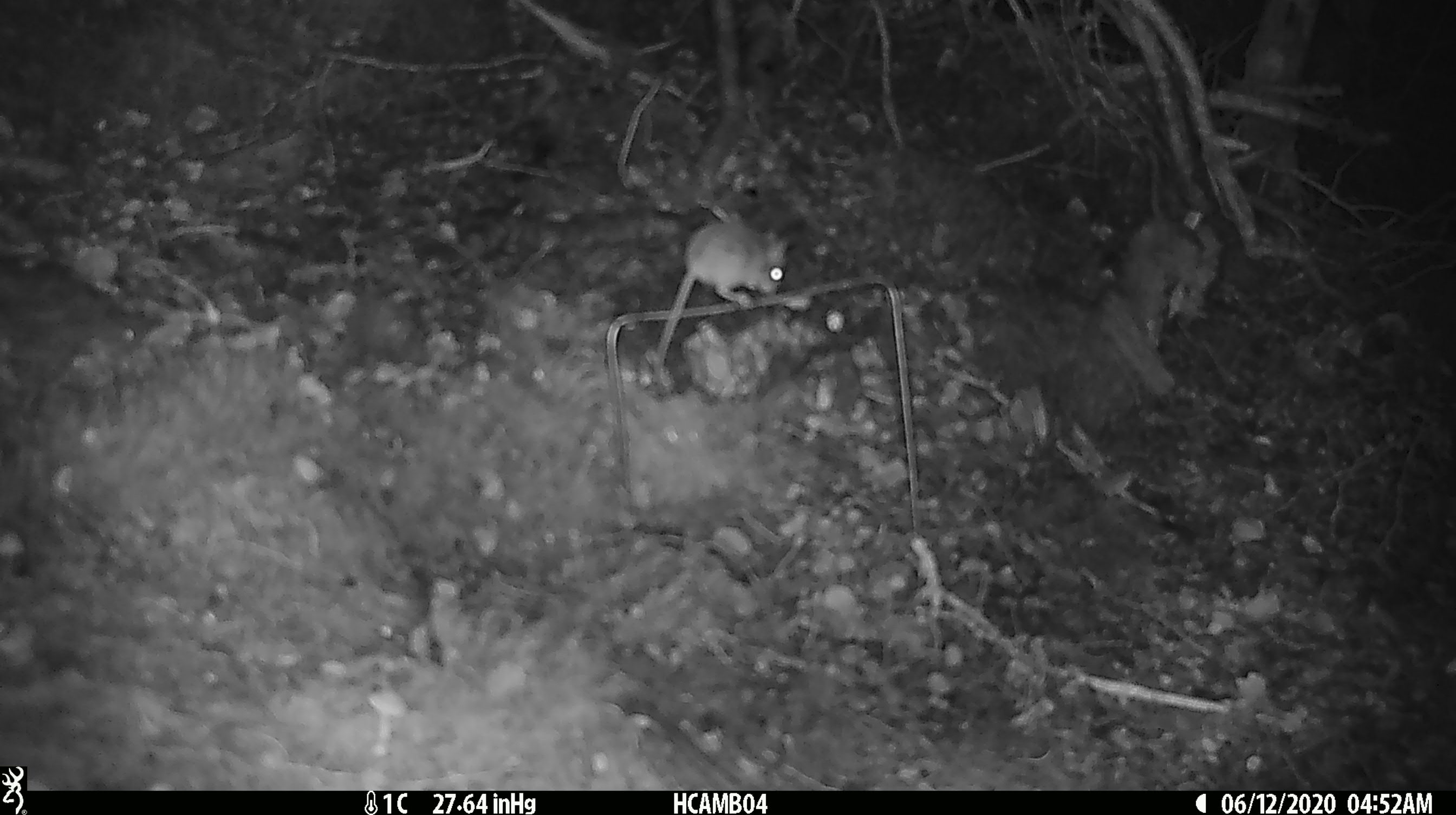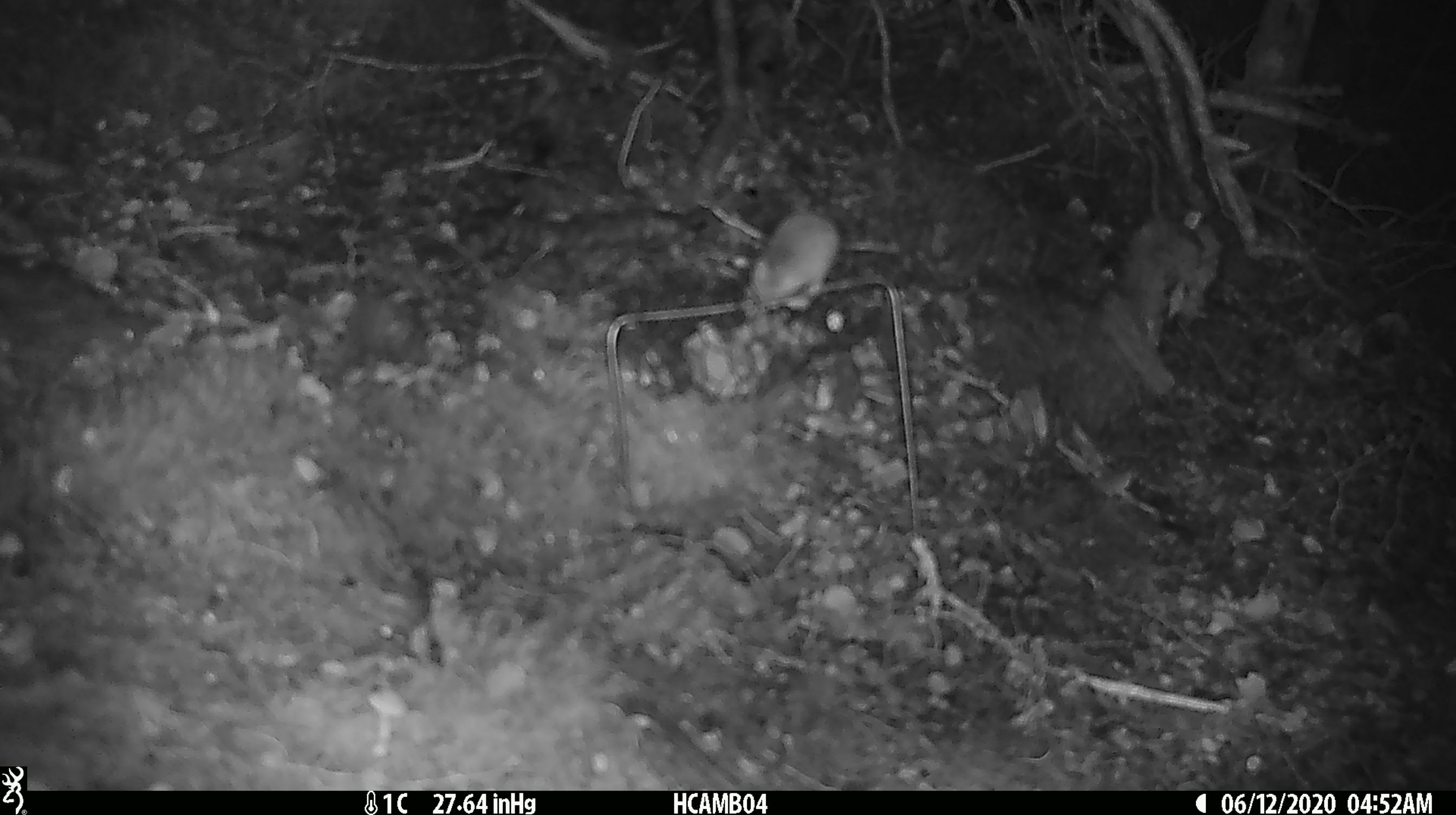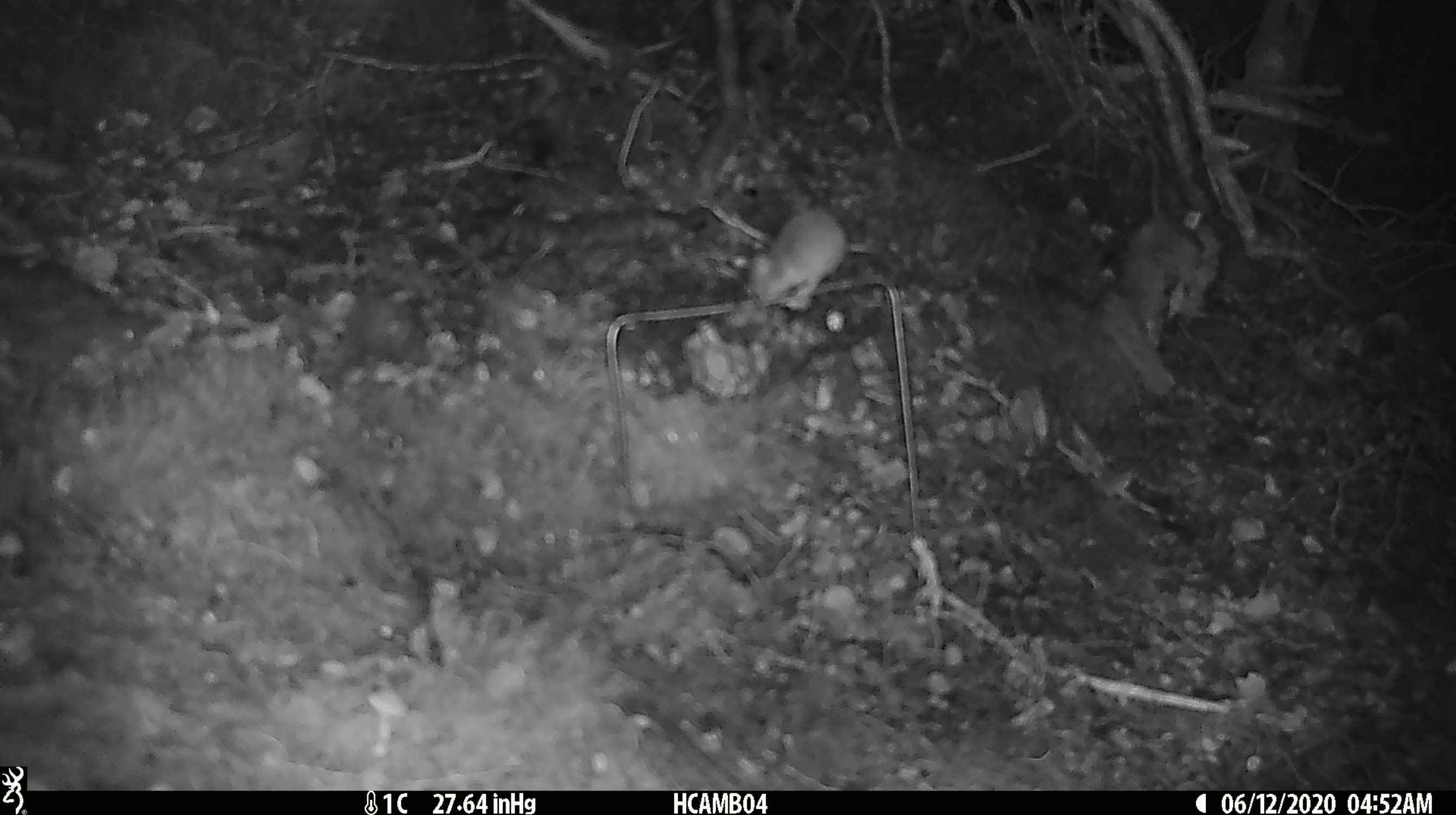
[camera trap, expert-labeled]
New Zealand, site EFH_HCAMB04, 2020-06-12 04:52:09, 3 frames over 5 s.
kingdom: Animalia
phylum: Chordata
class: Mammalia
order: Rodentia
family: Muridae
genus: Mus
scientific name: Mus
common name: mouse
Mouse (Mus).